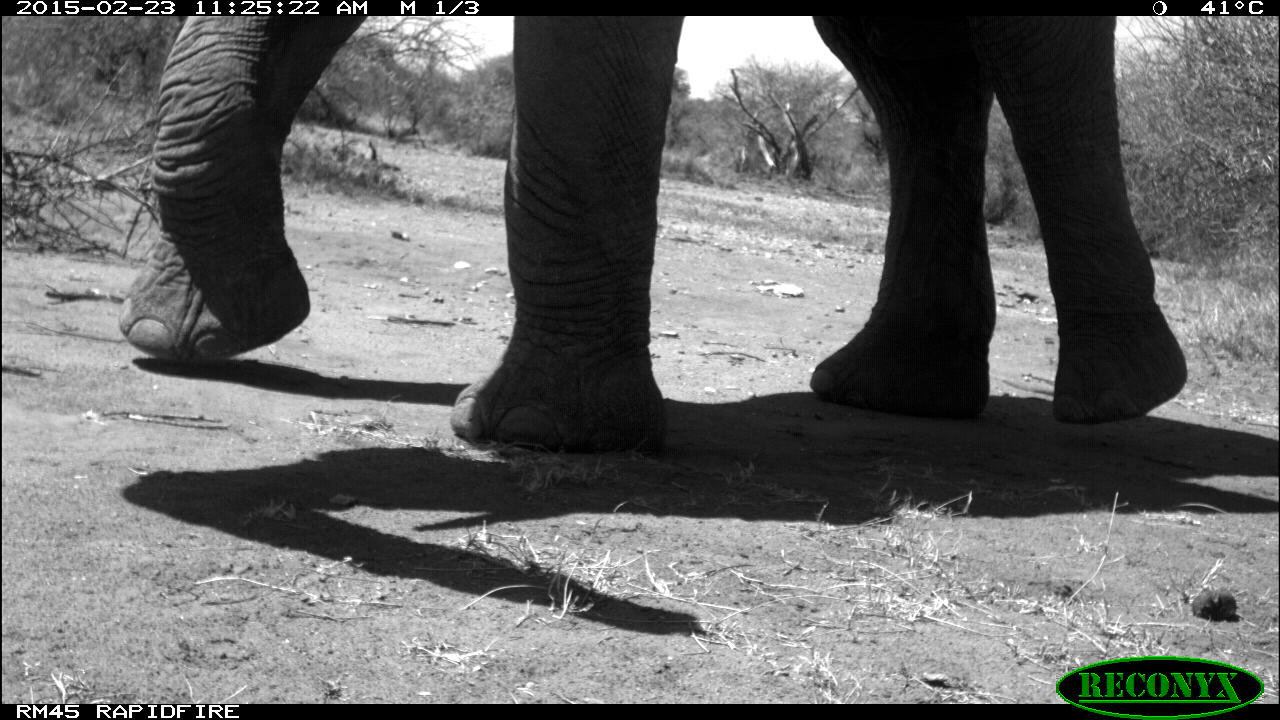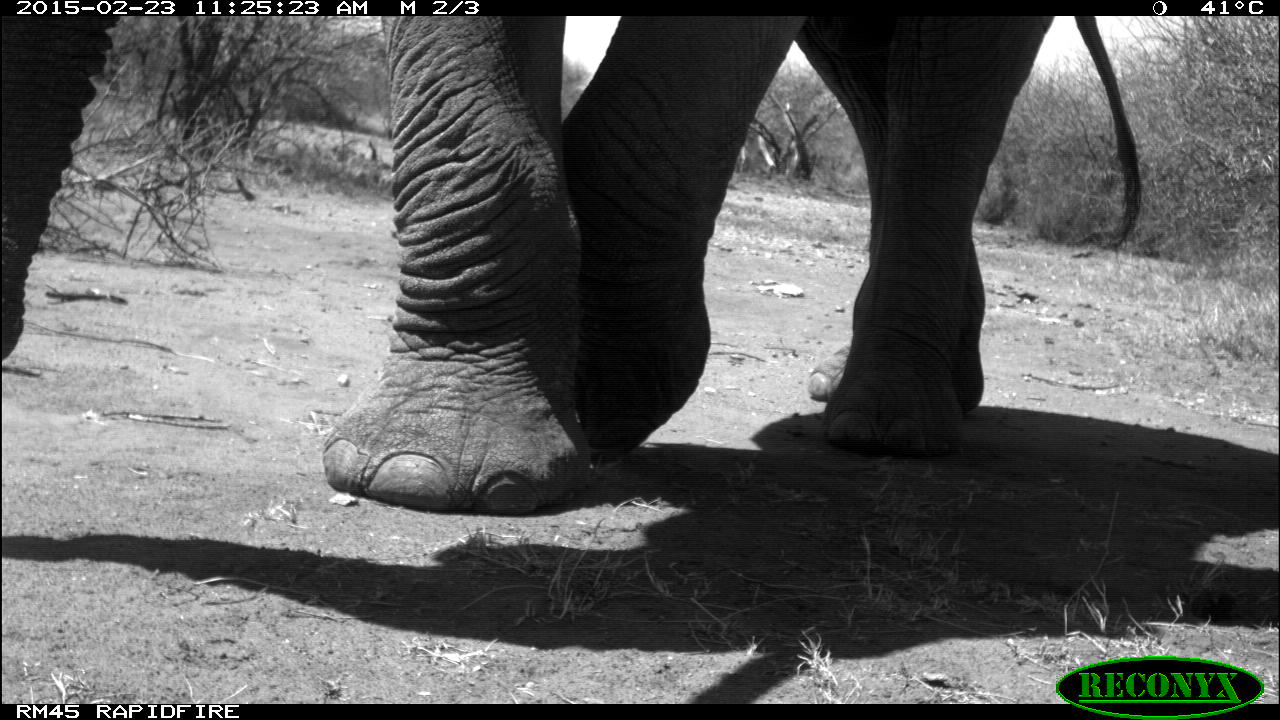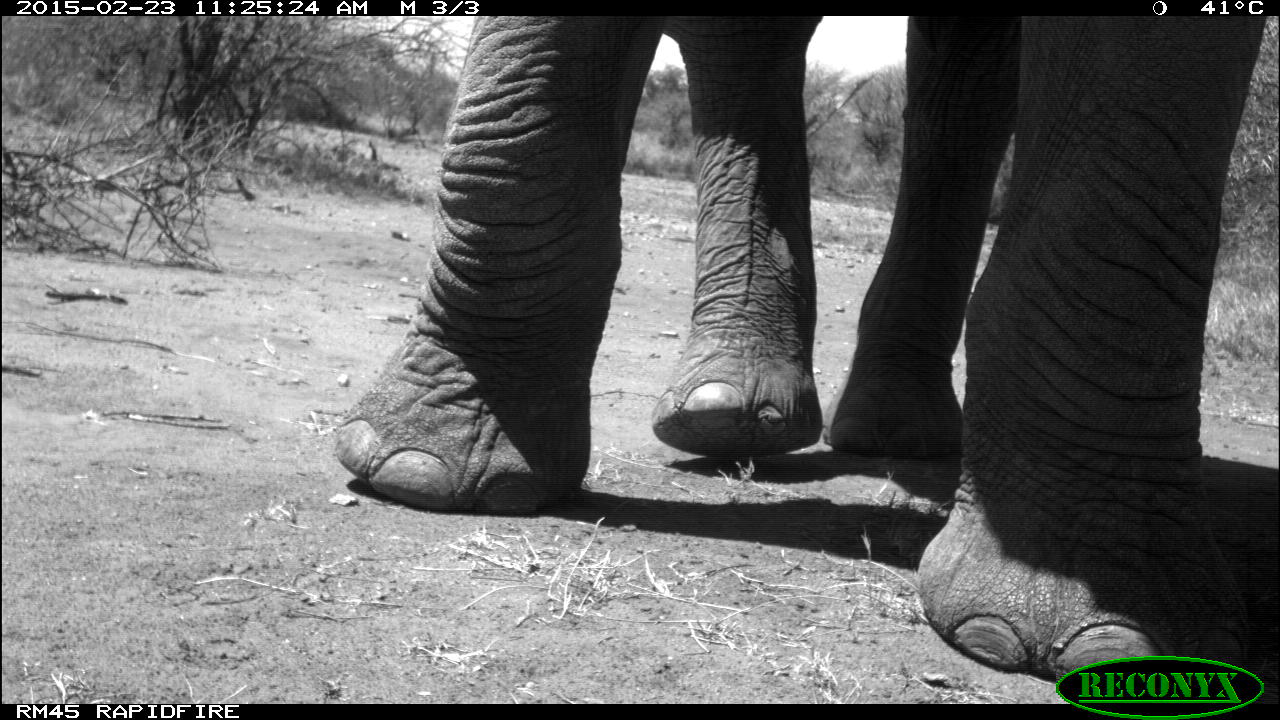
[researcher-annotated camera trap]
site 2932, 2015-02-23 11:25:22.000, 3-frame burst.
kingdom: Animalia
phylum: Chordata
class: Mammalia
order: Proboscidea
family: Elephantidae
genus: Loxodonta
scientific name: Loxodonta africana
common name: african bush elephant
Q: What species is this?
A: Loxodonta africana (african bush elephant).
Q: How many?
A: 1.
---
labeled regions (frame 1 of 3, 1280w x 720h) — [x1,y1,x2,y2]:
loxodonta africana: [119,14,1191,454]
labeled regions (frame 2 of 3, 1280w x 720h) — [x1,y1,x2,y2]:
loxodonta africana: [0,13,1144,510]